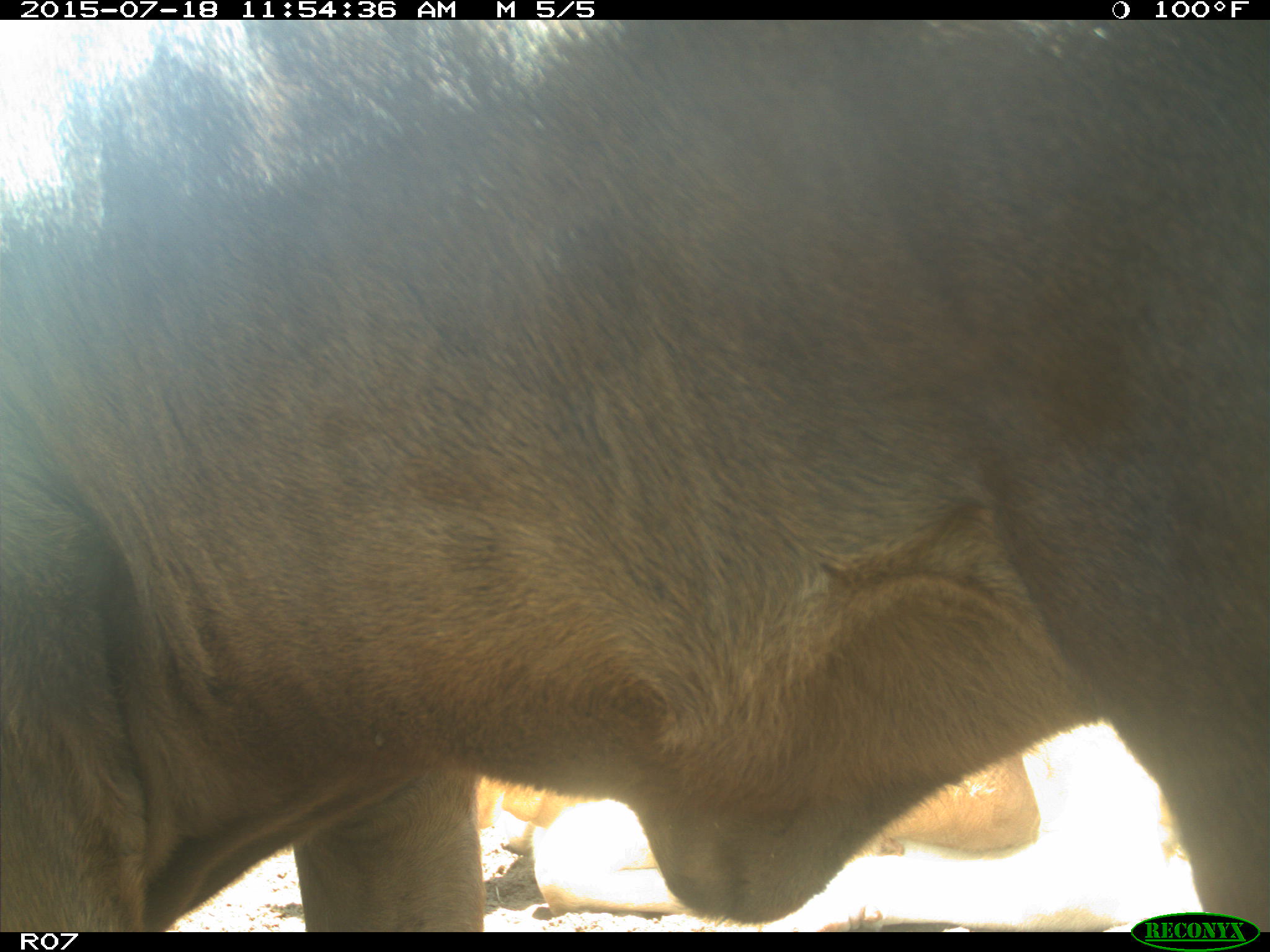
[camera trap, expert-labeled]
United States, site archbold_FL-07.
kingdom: Animalia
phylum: Chordata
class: Mammalia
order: Artiodactyla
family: Bovidae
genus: Bos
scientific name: Bos taurus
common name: domestic cow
Bos taurus (domestic cow).